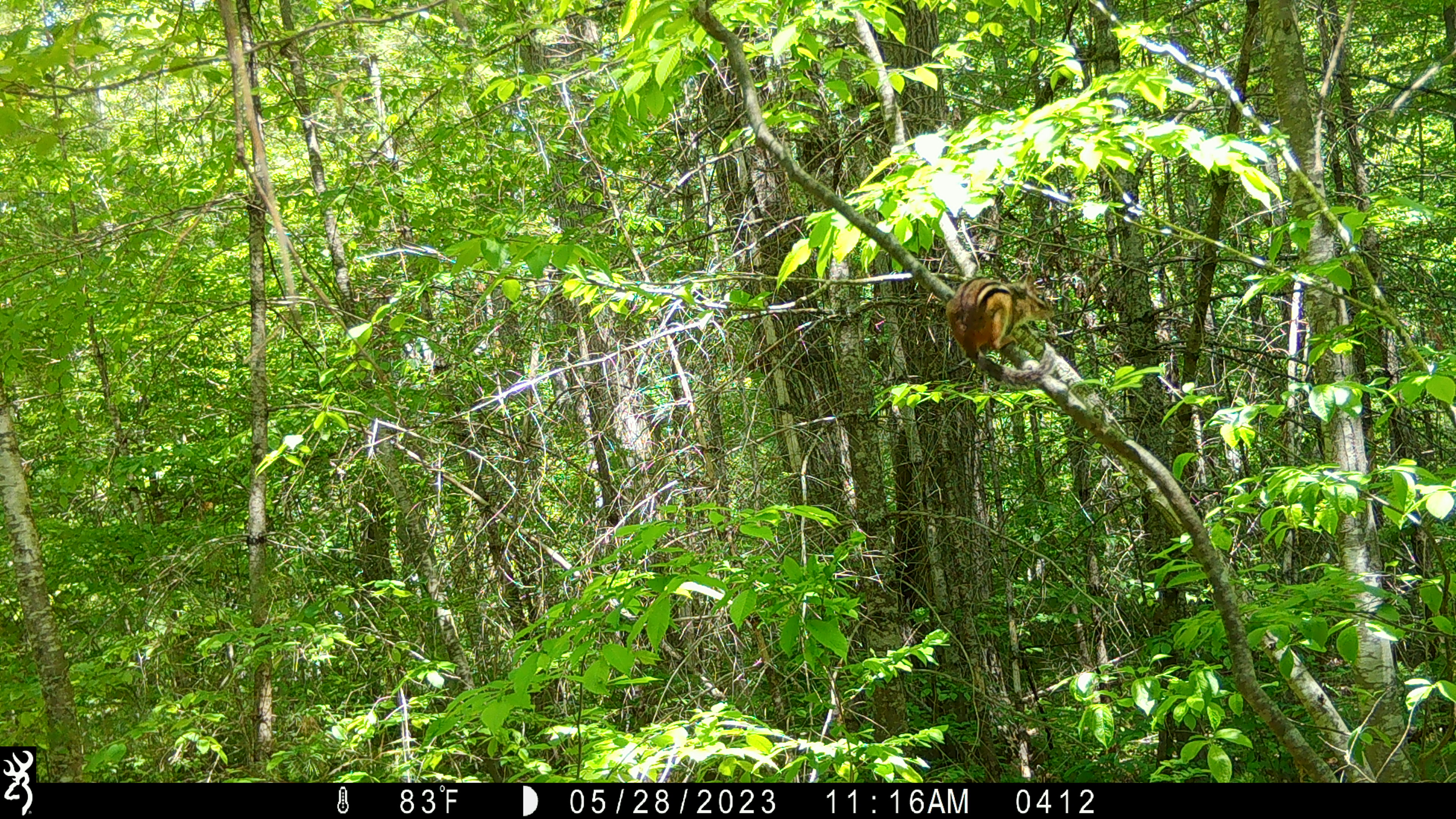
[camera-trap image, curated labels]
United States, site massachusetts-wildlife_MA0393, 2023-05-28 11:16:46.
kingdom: Animalia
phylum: Chordata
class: Mammalia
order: Rodentia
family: Sciuridae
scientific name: Tamiini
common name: chipmunk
Chipmunk (Tamiini).